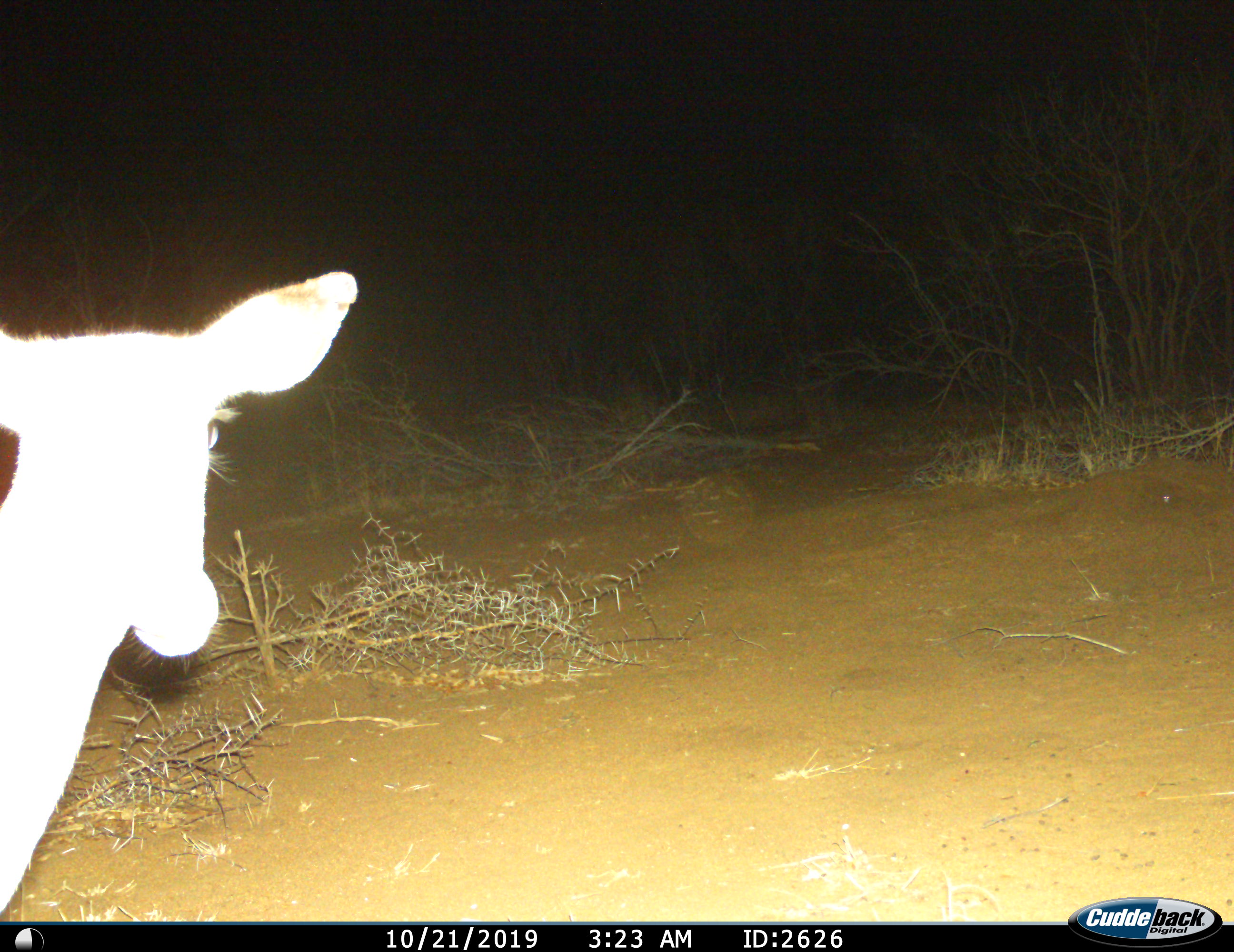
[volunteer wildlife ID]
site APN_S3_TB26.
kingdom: Animalia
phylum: Chordata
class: Mammalia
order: Artiodactyla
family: Bovidae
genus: Aepyceros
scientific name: Aepyceros melampus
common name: impala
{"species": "impala (Aepyceros melampus)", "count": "1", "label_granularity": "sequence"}